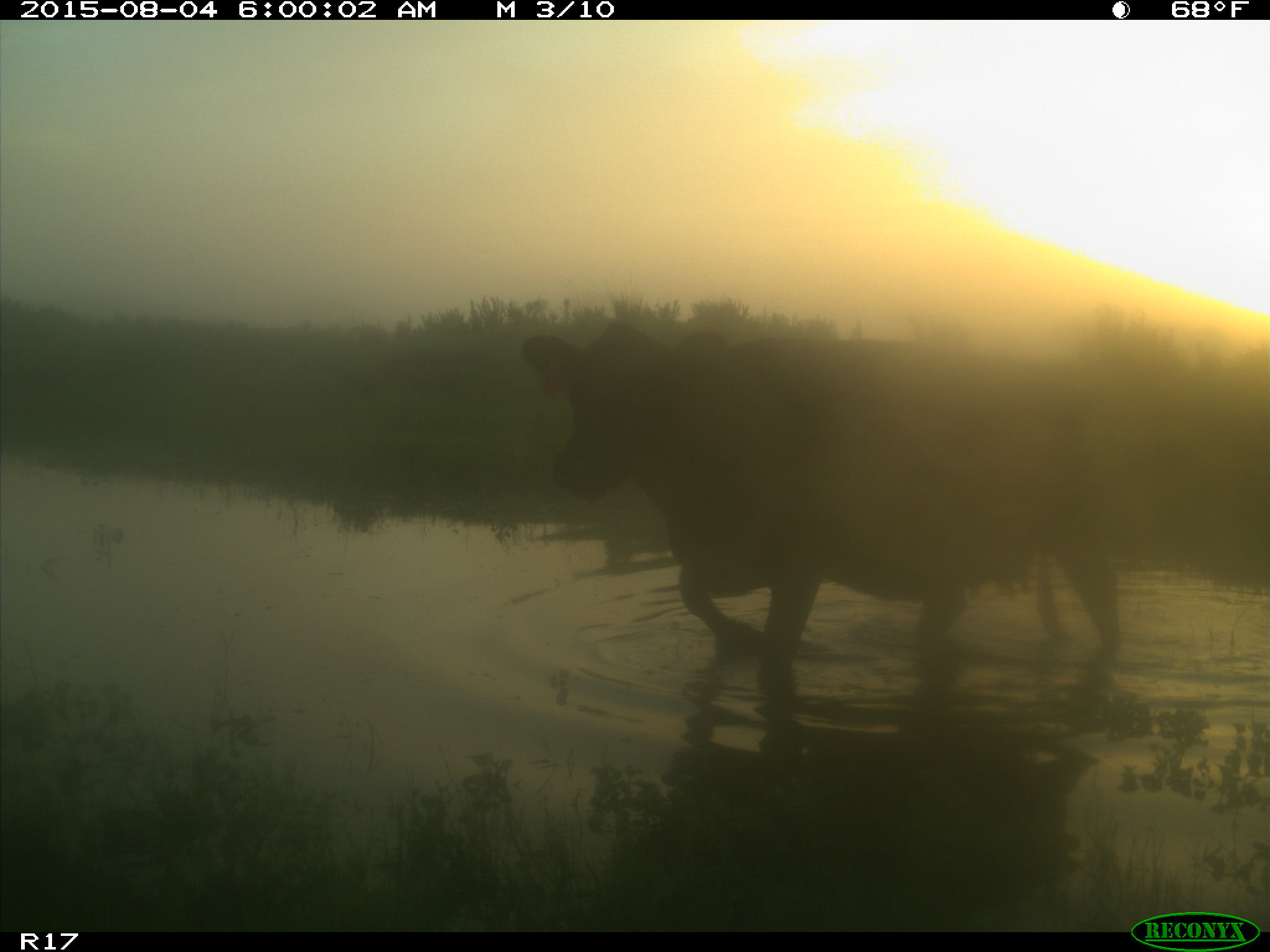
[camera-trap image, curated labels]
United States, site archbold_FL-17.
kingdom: Animalia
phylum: Chordata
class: Mammalia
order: Artiodactyla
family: Bovidae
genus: Bos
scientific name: Bos taurus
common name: domestic cow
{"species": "Bos taurus (domestic cow)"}